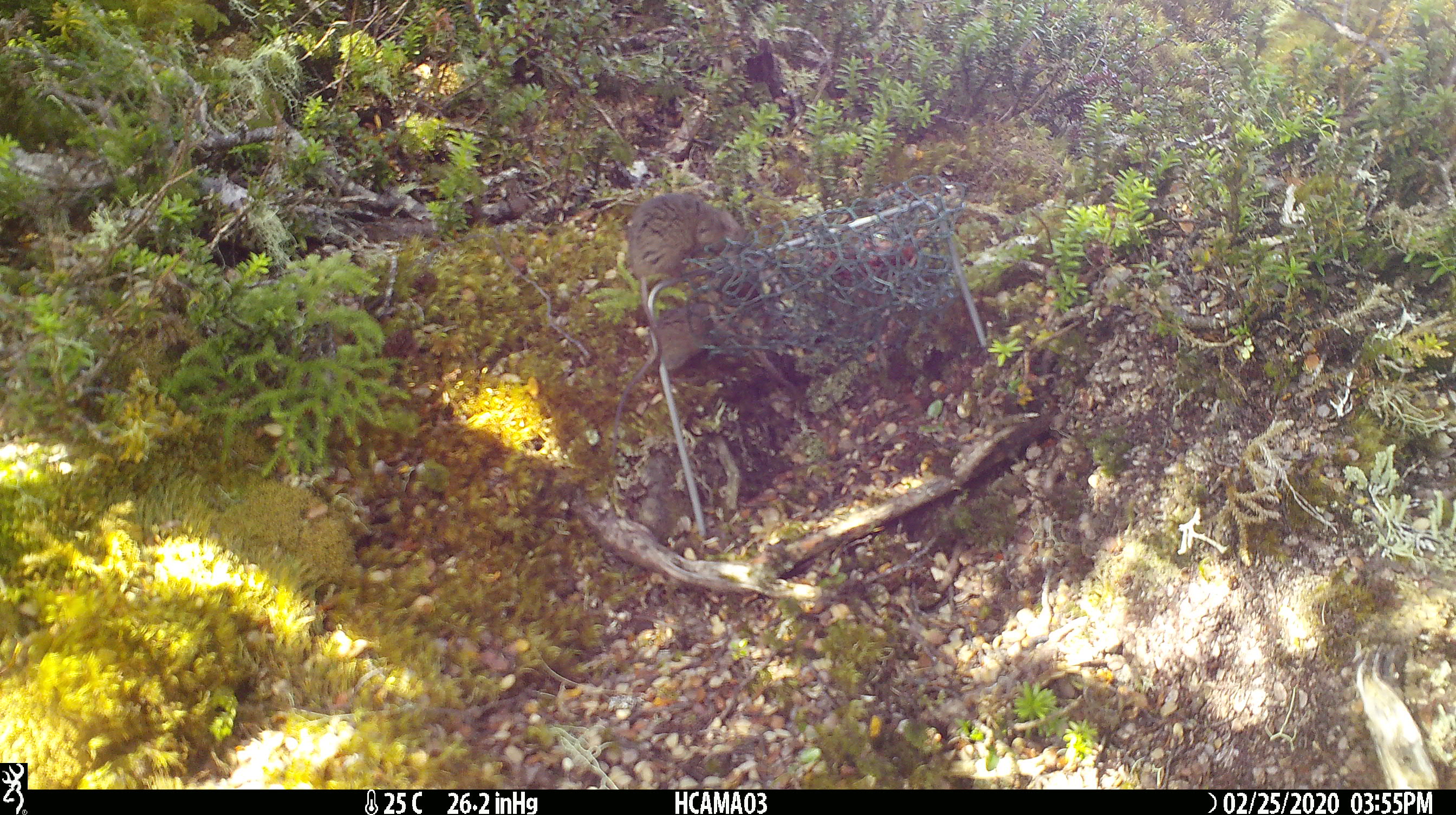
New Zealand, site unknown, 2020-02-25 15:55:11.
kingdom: Animalia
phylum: Chordata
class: Mammalia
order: Rodentia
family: Muridae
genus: Mus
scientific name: Mus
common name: mouse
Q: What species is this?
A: Mouse (Mus).